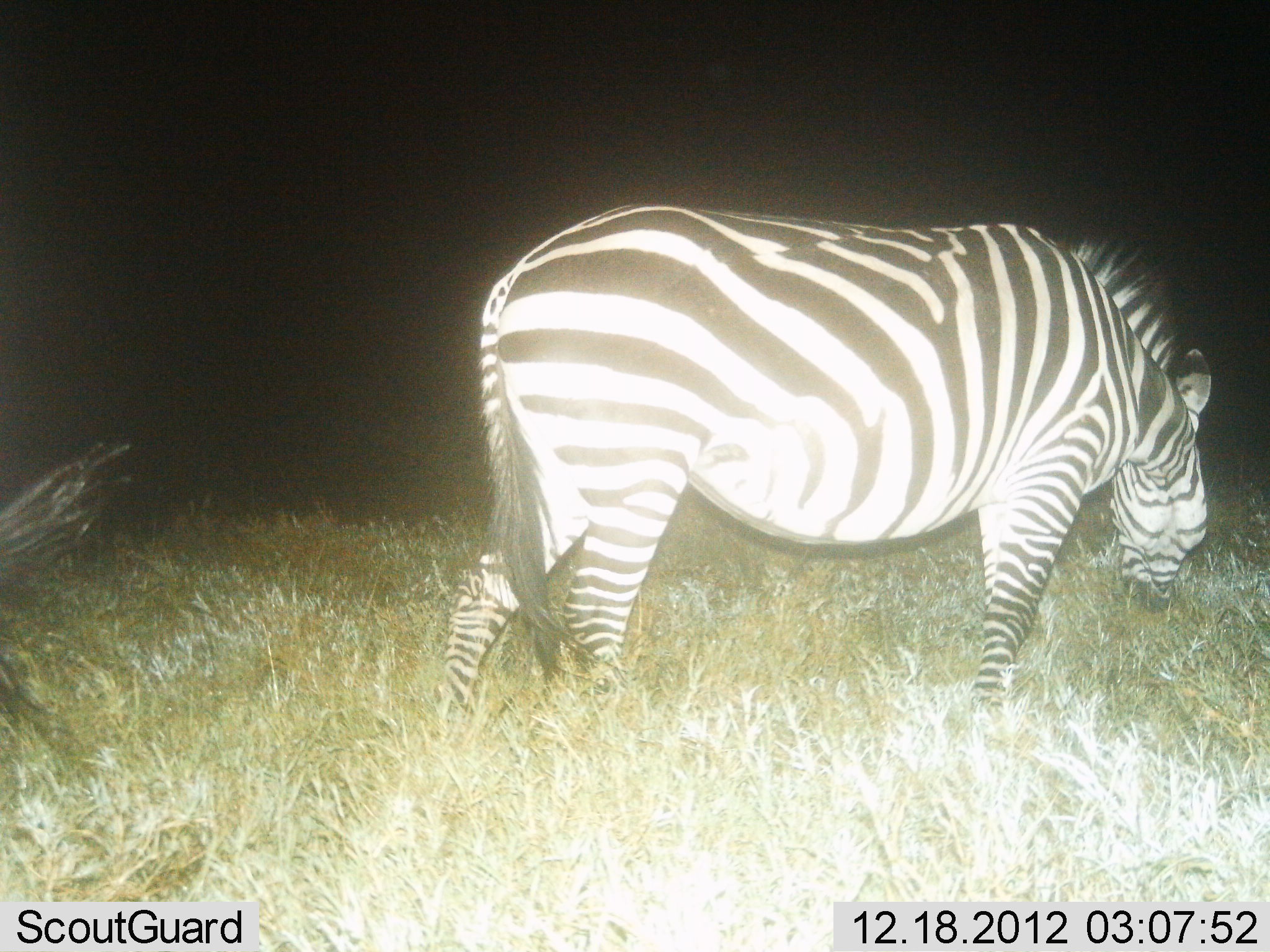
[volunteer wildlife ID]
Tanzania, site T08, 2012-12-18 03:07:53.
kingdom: Animalia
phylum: Chordata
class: Mammalia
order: Perissodactyla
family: Equidae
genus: Equus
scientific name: Equus quagga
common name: plains zebra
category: zebra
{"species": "zebra (plains zebra) (Equus quagga)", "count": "1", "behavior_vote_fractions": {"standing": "35%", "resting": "0%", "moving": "4%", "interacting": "0%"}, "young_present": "0%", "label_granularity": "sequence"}